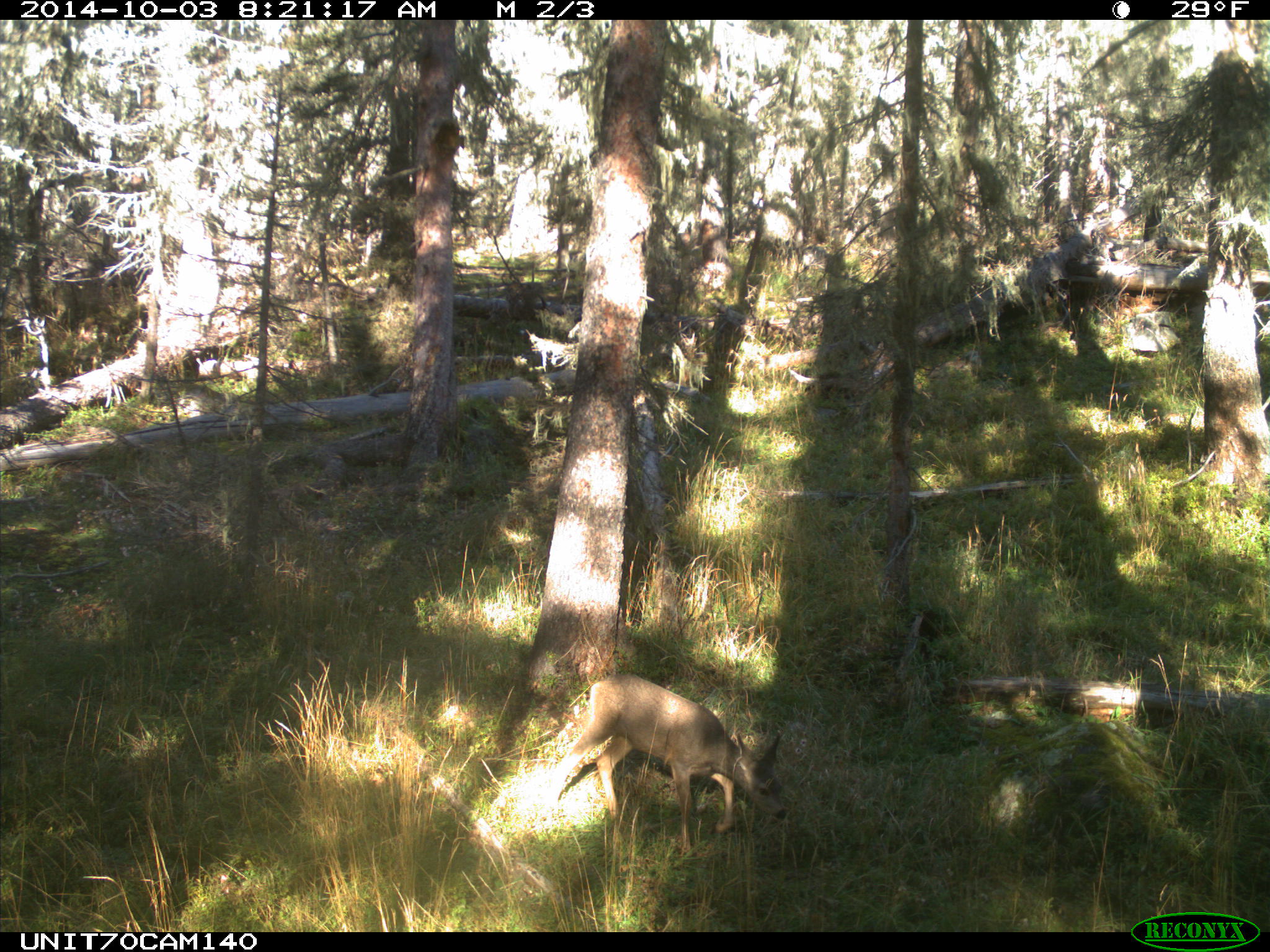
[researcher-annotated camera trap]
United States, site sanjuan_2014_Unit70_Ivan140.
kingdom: Animalia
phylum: Chordata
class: Mammalia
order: Artiodactyla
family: Cervidae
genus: Odocoileus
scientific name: Odocoileus hemionus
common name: mule deer